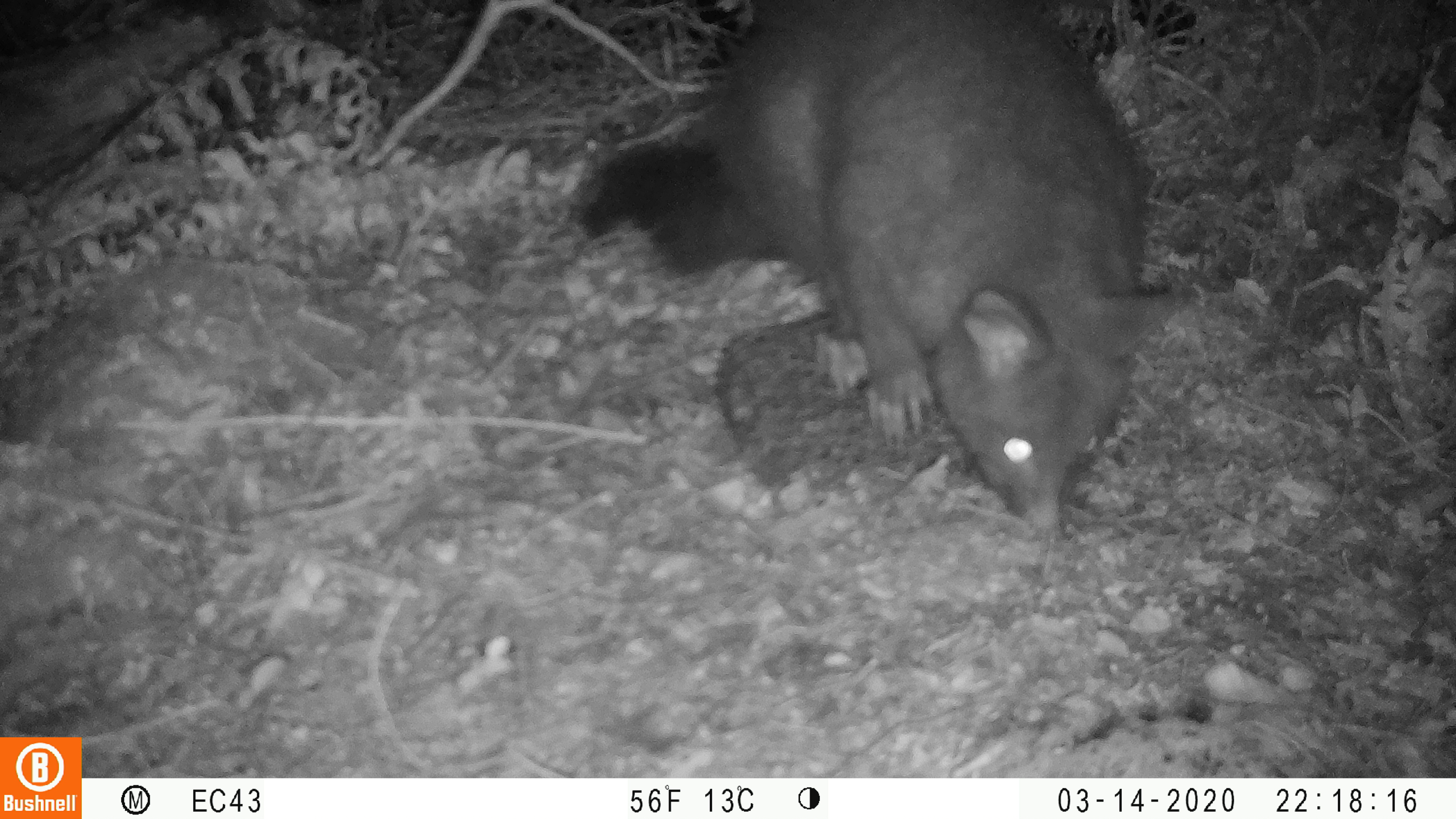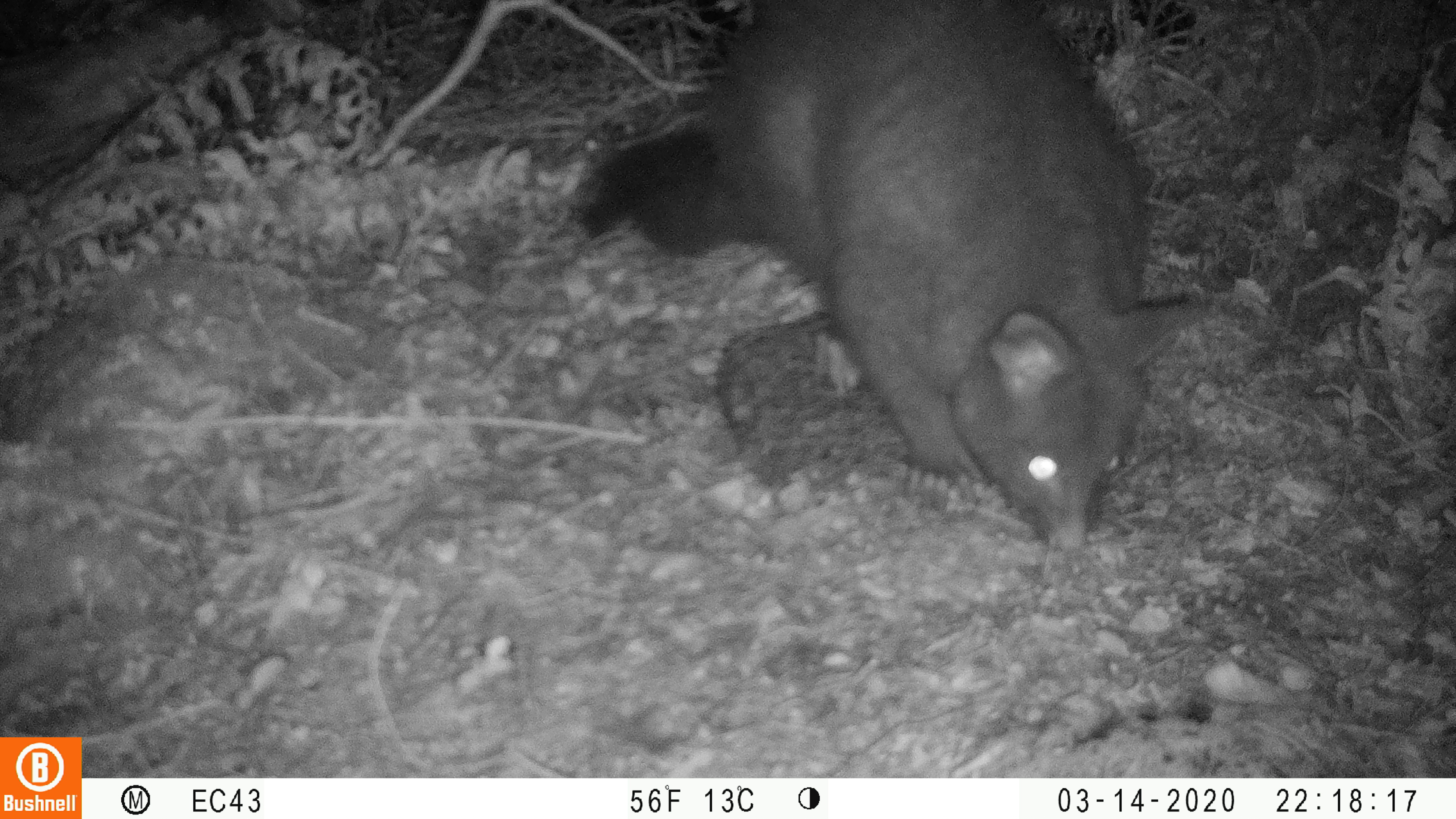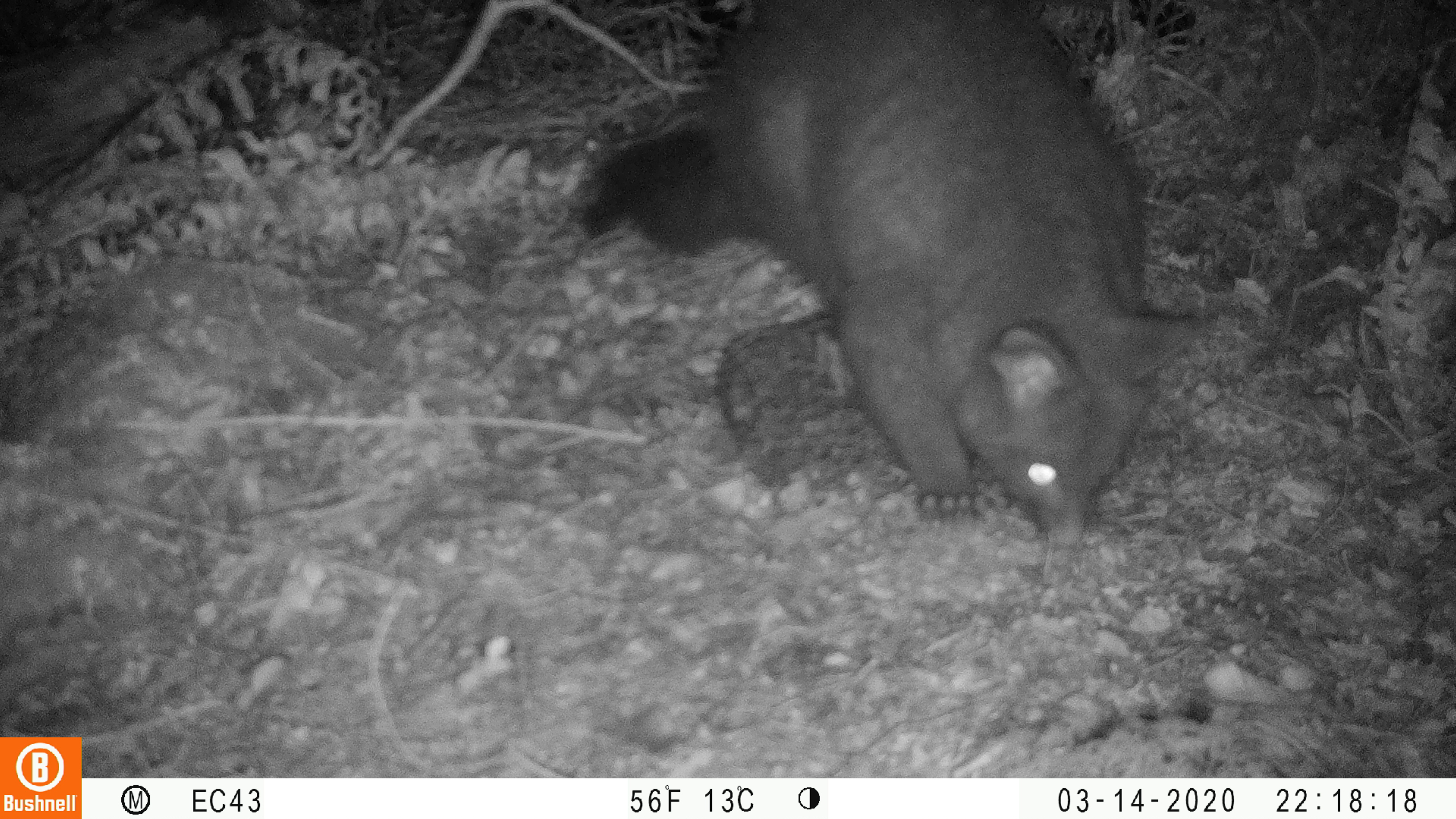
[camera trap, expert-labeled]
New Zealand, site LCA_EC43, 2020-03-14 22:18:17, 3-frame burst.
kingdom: Animalia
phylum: Chordata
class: Mammalia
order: Diprotodontia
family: Phalangeridae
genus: Trichosurus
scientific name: Trichosurus vulpecula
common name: common brushtail possum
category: possum